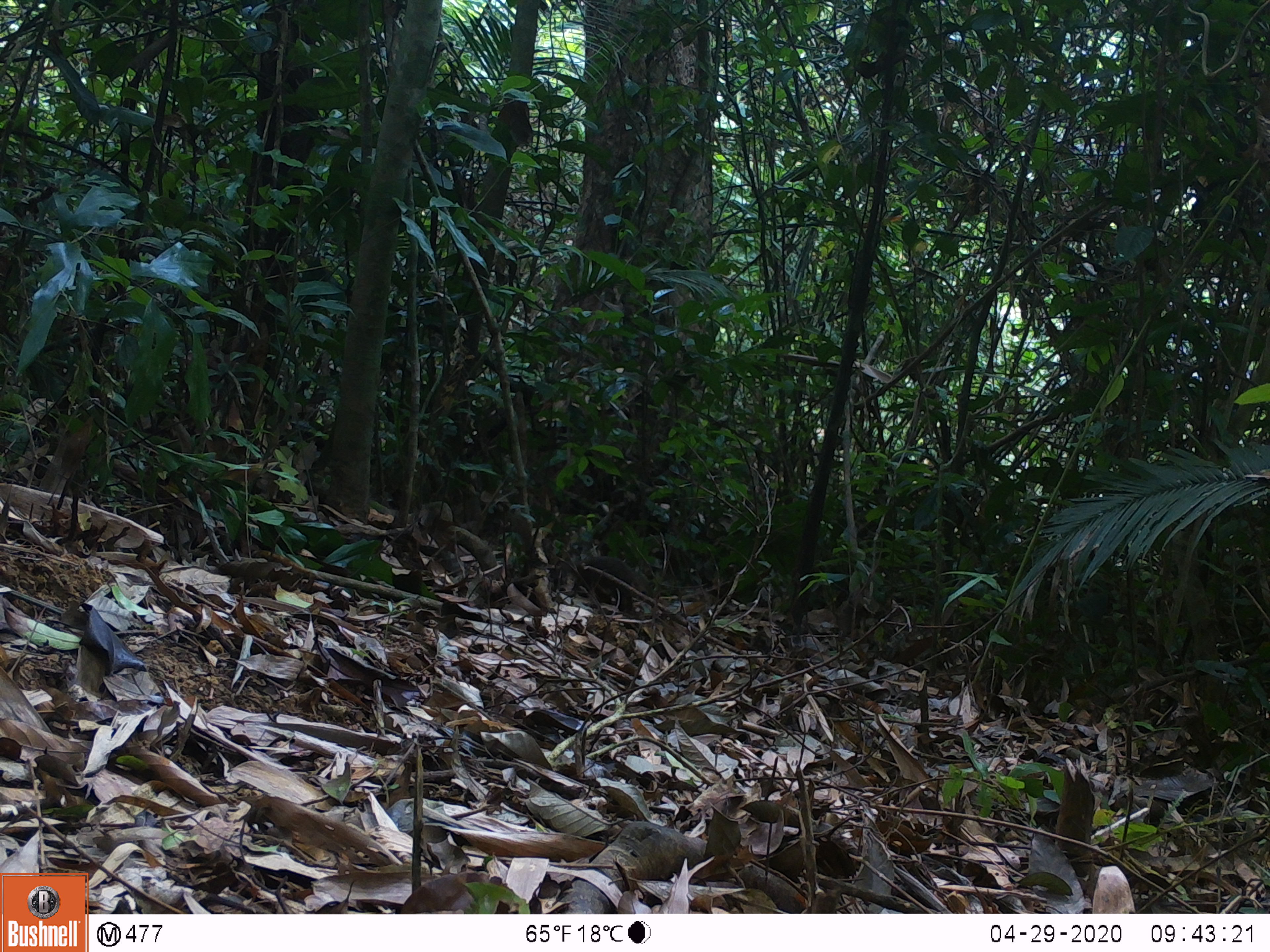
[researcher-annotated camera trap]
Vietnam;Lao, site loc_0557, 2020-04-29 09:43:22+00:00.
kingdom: Animalia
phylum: Chordata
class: Mammalia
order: Scandentia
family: Tupaiidae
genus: Tupaia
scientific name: Tupaia belangeri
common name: northern treeshrew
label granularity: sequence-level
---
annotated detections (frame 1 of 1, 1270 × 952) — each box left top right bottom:
northern treeshrew: 566 555 635 612